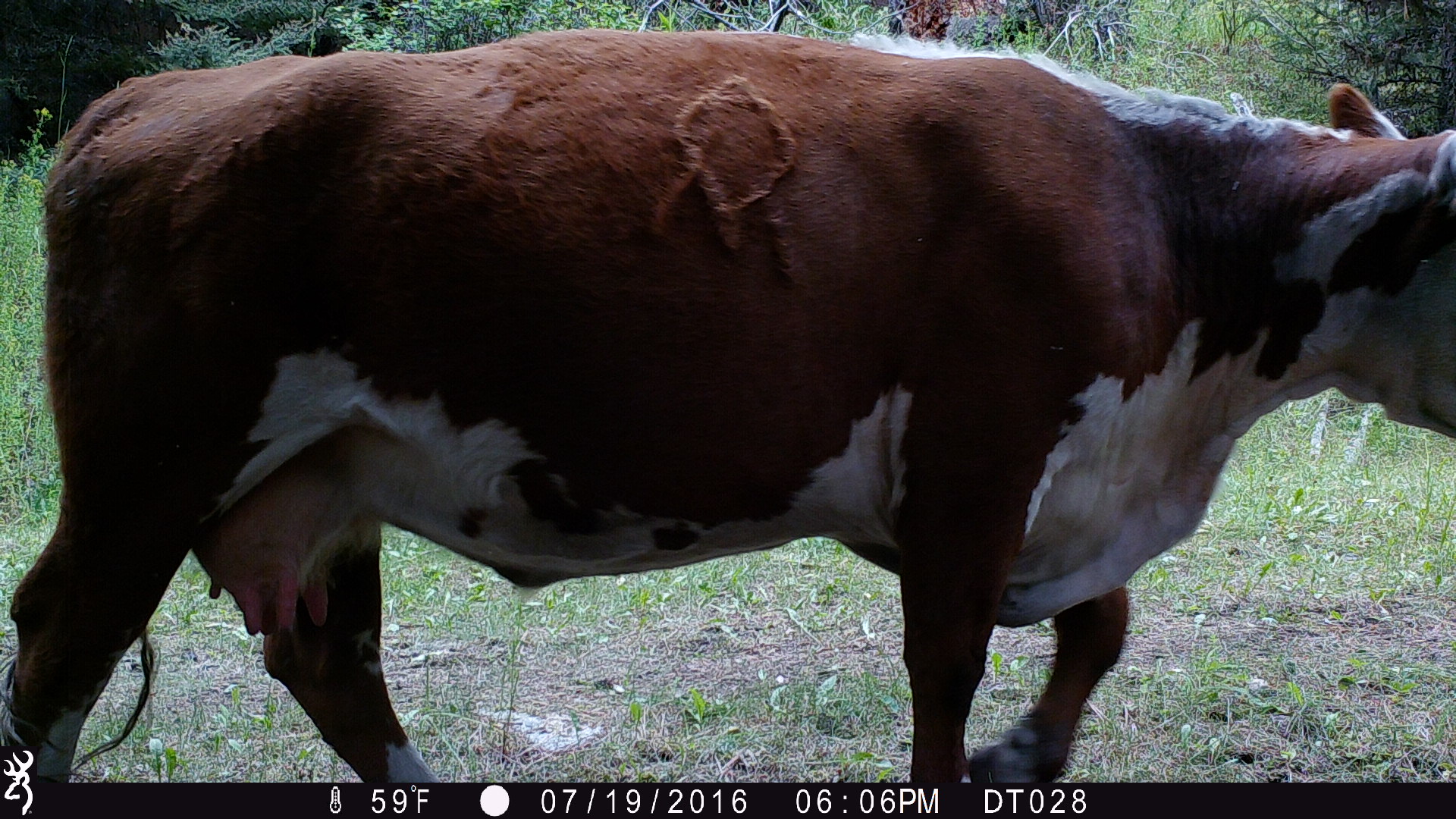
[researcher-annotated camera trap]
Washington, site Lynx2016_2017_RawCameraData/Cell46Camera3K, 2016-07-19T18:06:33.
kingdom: Animalia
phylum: Chordata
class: Mammalia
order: Artiodactyla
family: Bovidae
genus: Bos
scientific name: Bos taurus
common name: domestic cattle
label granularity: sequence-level